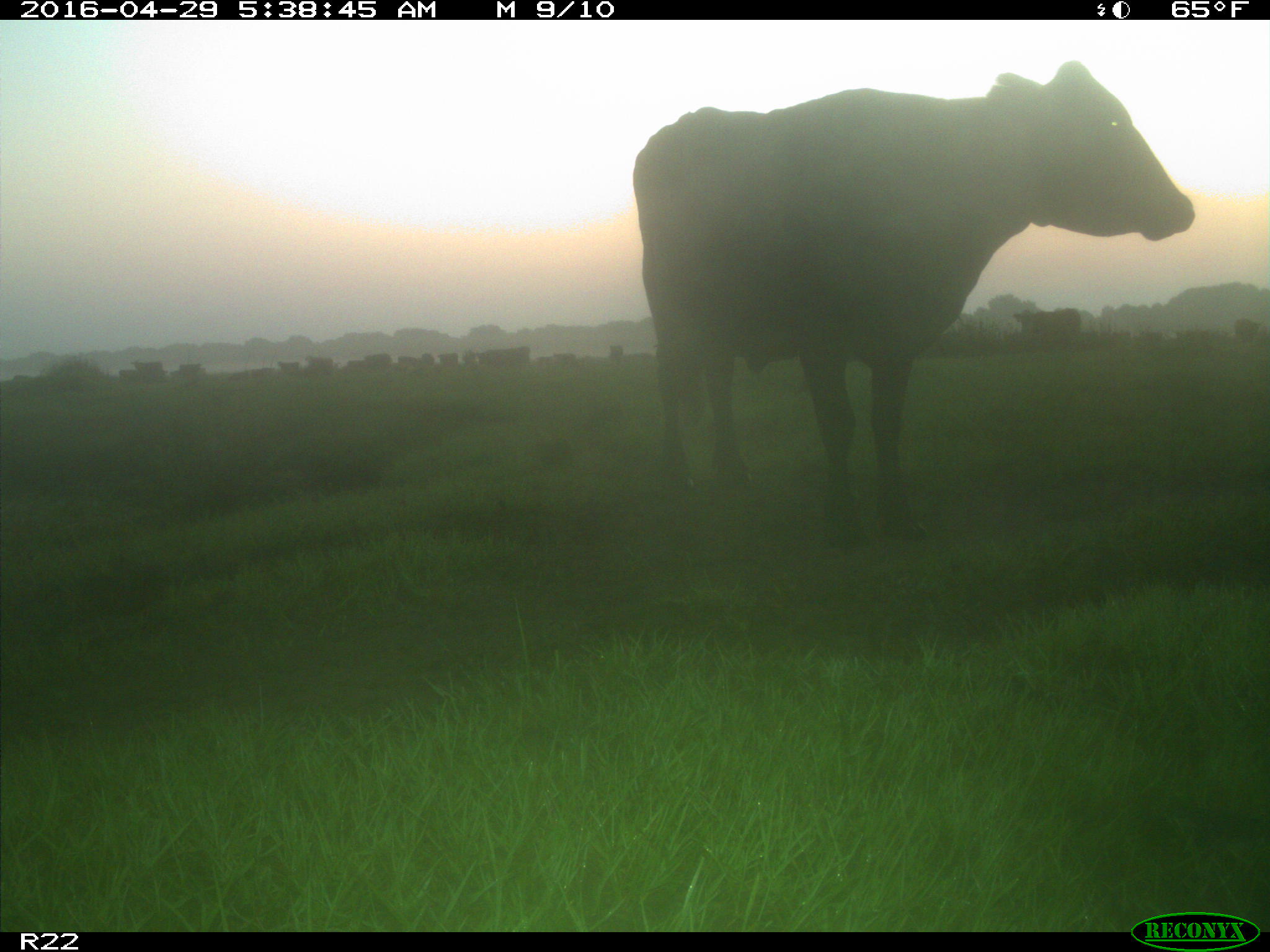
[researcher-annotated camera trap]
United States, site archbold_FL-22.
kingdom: Animalia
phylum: Chordata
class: Mammalia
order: Artiodactyla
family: Bovidae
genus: Bos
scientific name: Bos taurus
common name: domestic cow